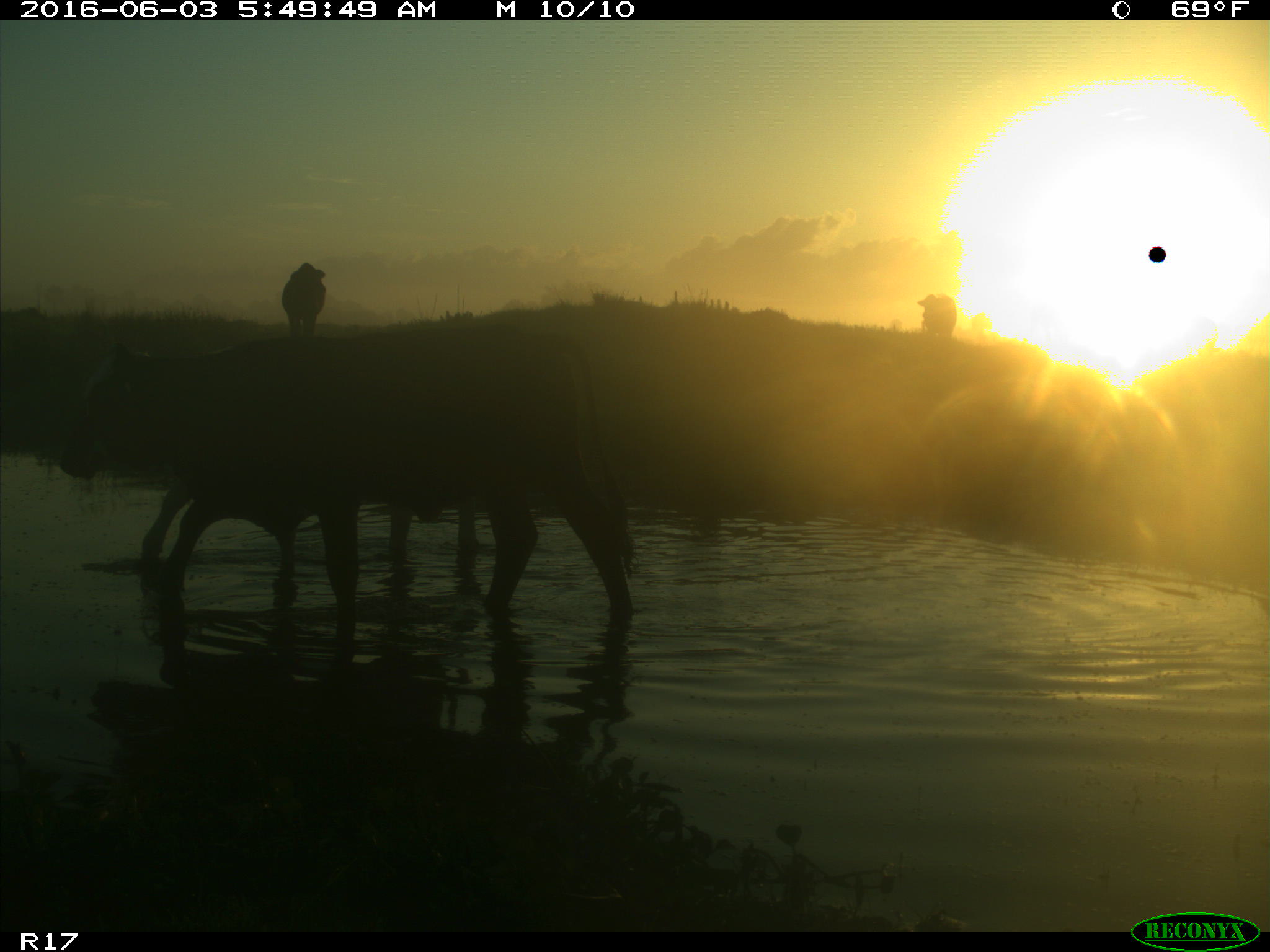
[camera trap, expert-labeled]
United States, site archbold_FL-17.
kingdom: Animalia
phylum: Chordata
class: Mammalia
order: Artiodactyla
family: Bovidae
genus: Bos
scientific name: Bos taurus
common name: domestic cow